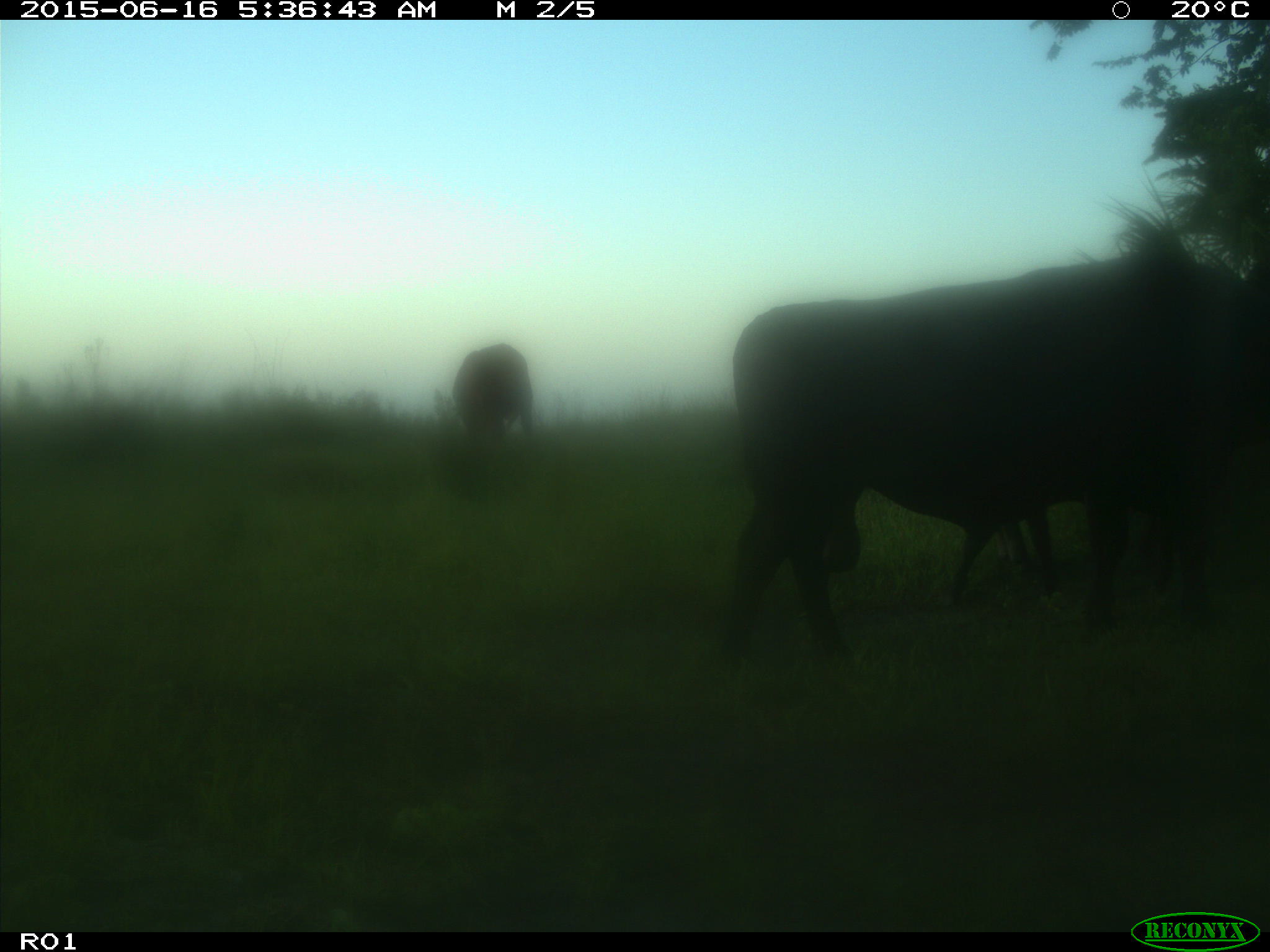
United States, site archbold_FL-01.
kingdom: Animalia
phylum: Chordata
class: Mammalia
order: Artiodactyla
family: Bovidae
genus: Bos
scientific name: Bos taurus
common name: domestic cow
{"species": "Bos taurus (domestic cow)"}